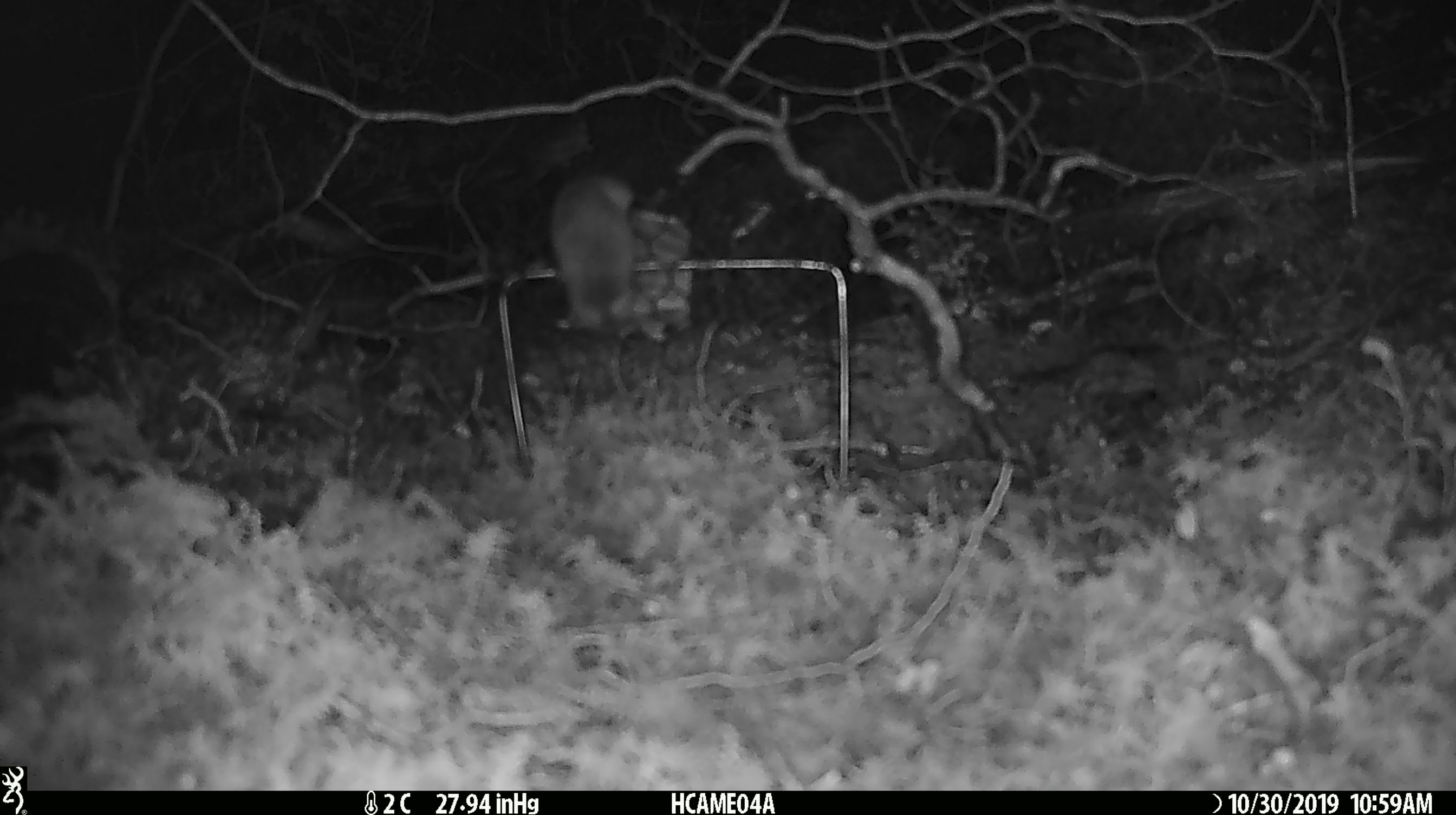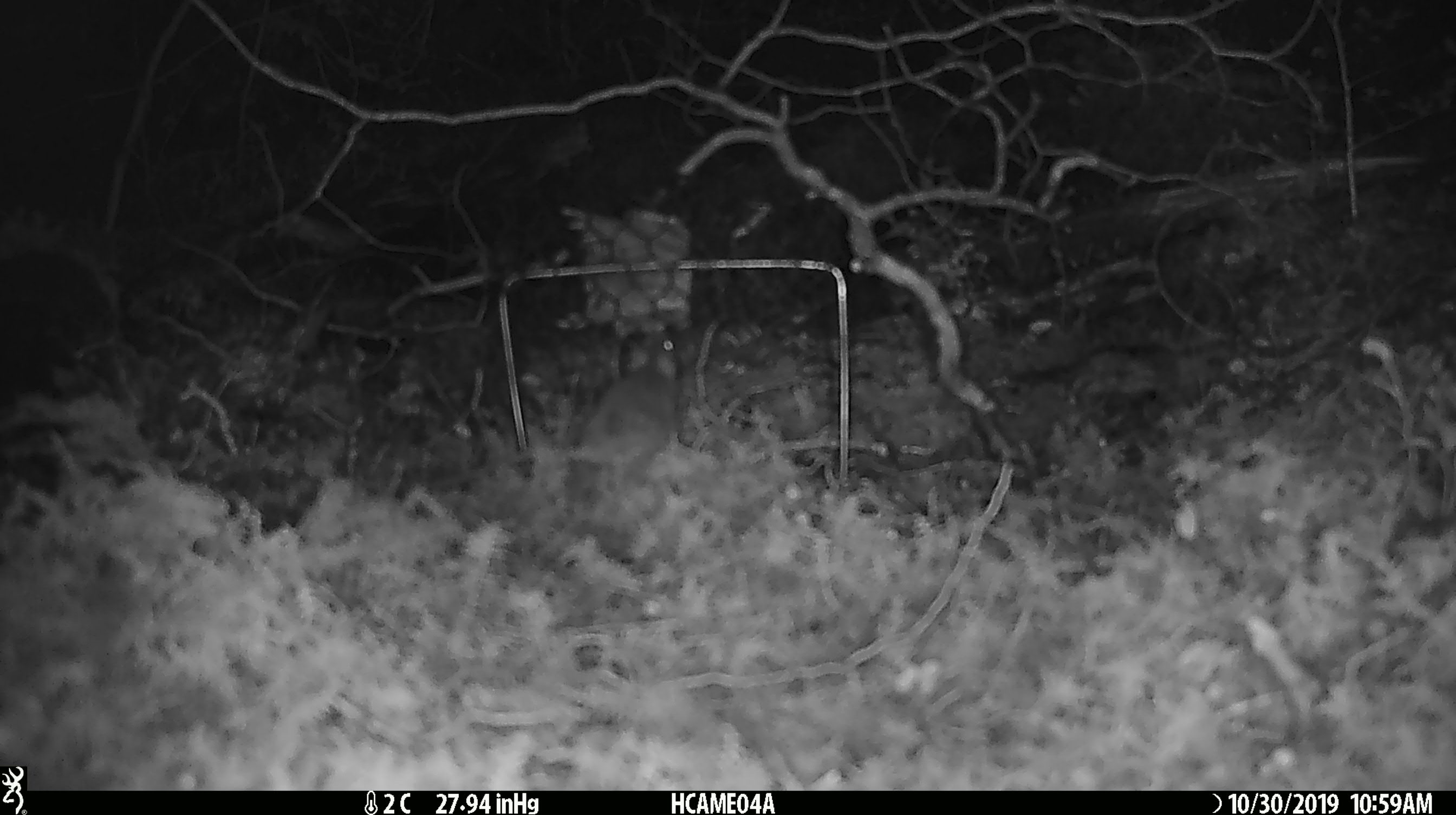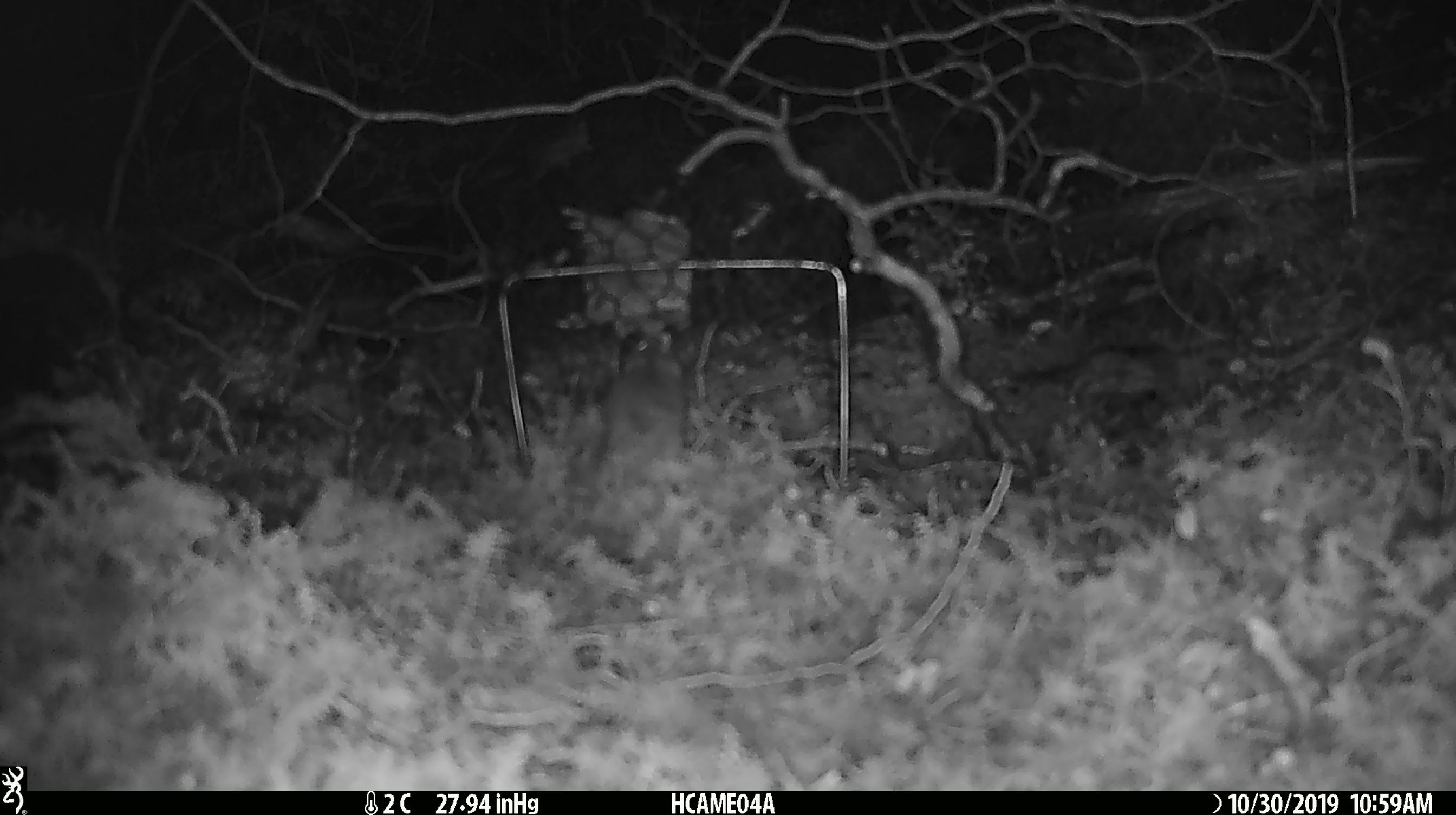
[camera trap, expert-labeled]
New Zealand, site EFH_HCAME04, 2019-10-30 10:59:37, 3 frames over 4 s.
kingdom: Animalia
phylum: Chordata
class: Mammalia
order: Rodentia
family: Muridae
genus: Mus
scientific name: Mus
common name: mouse